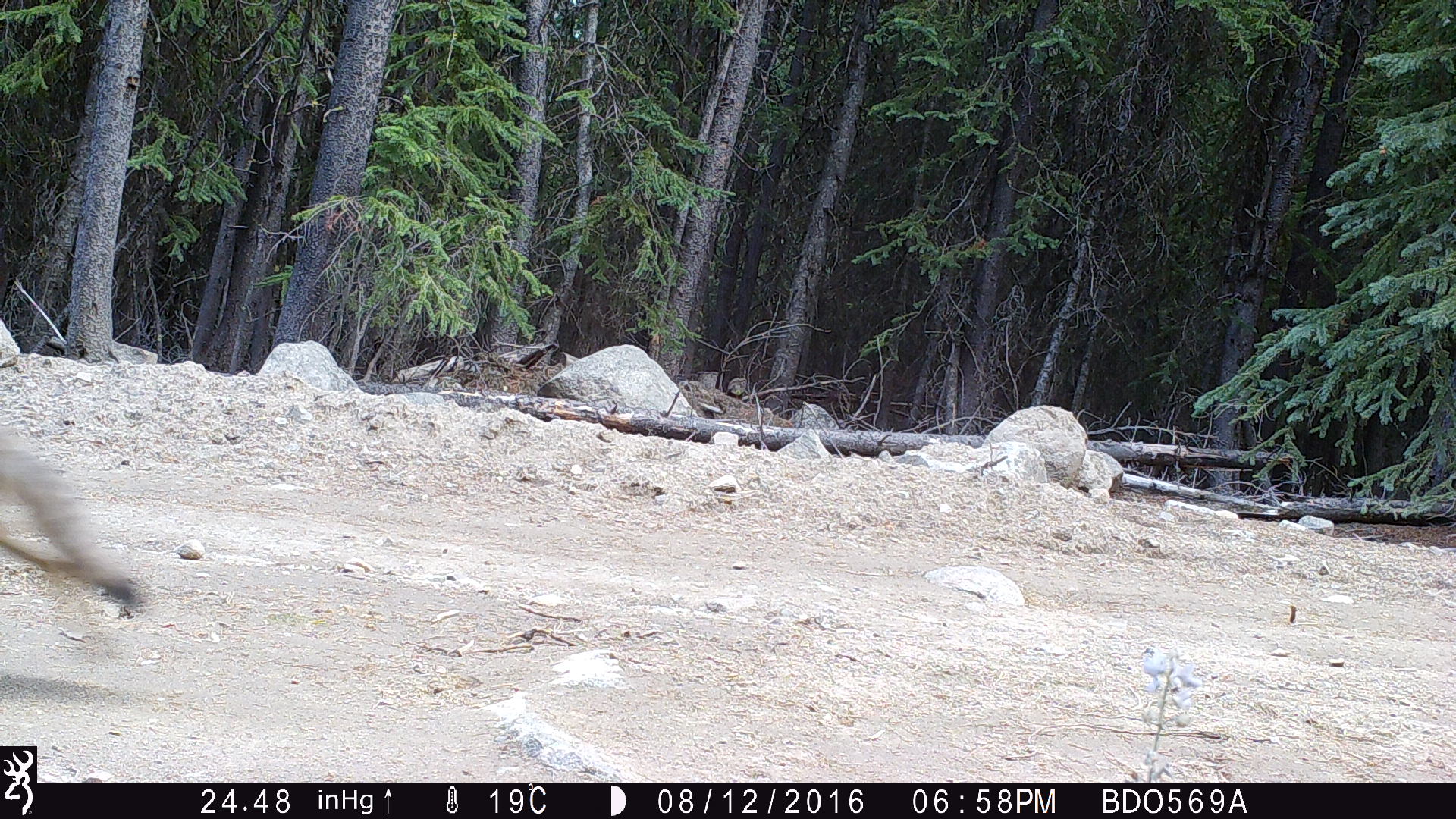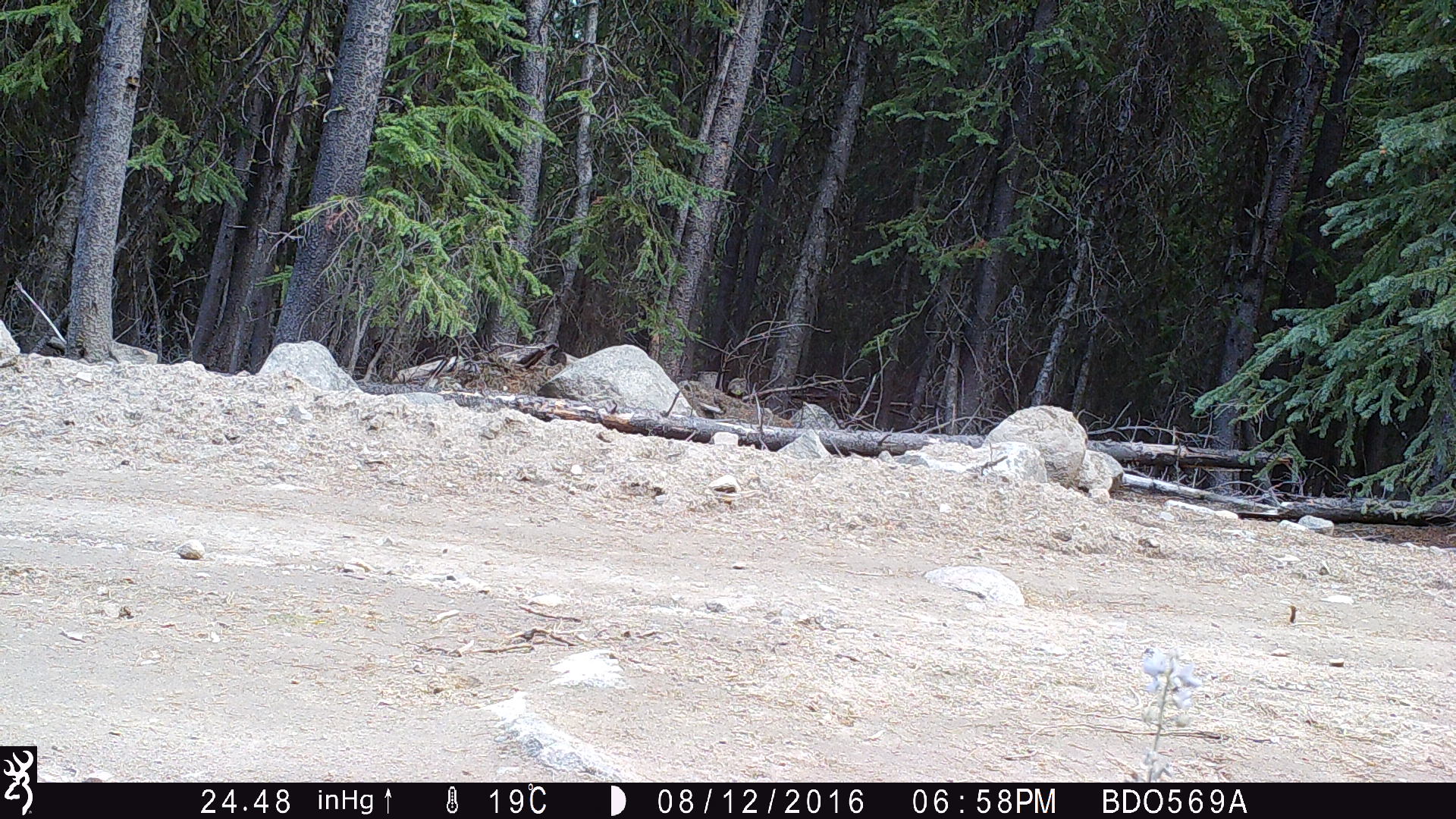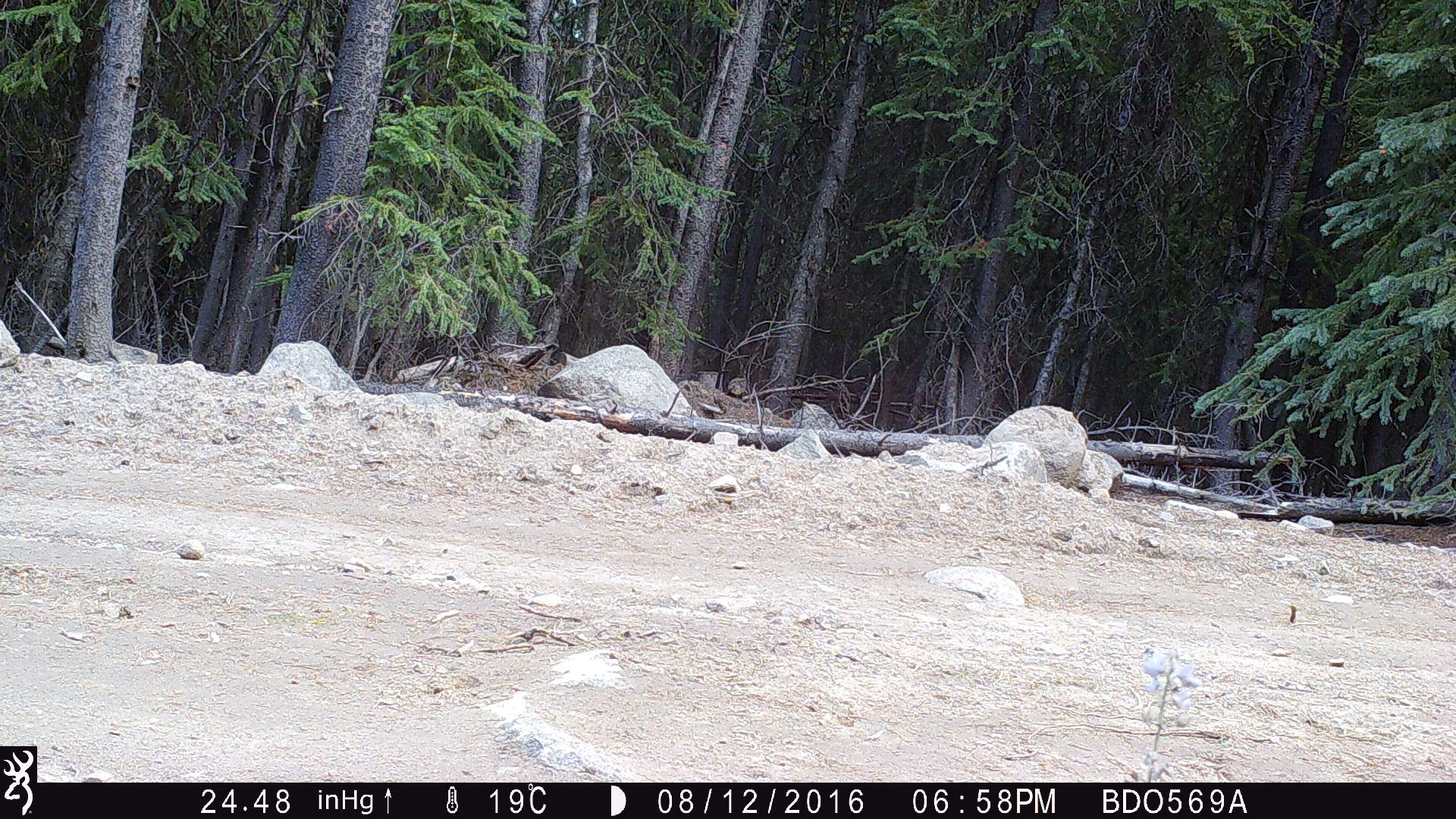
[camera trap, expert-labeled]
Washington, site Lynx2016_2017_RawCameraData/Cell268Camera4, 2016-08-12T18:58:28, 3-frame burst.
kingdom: Animalia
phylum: Chordata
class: Mammalia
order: Carnivora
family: Canidae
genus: Canis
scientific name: Canis latrans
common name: coyote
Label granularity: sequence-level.